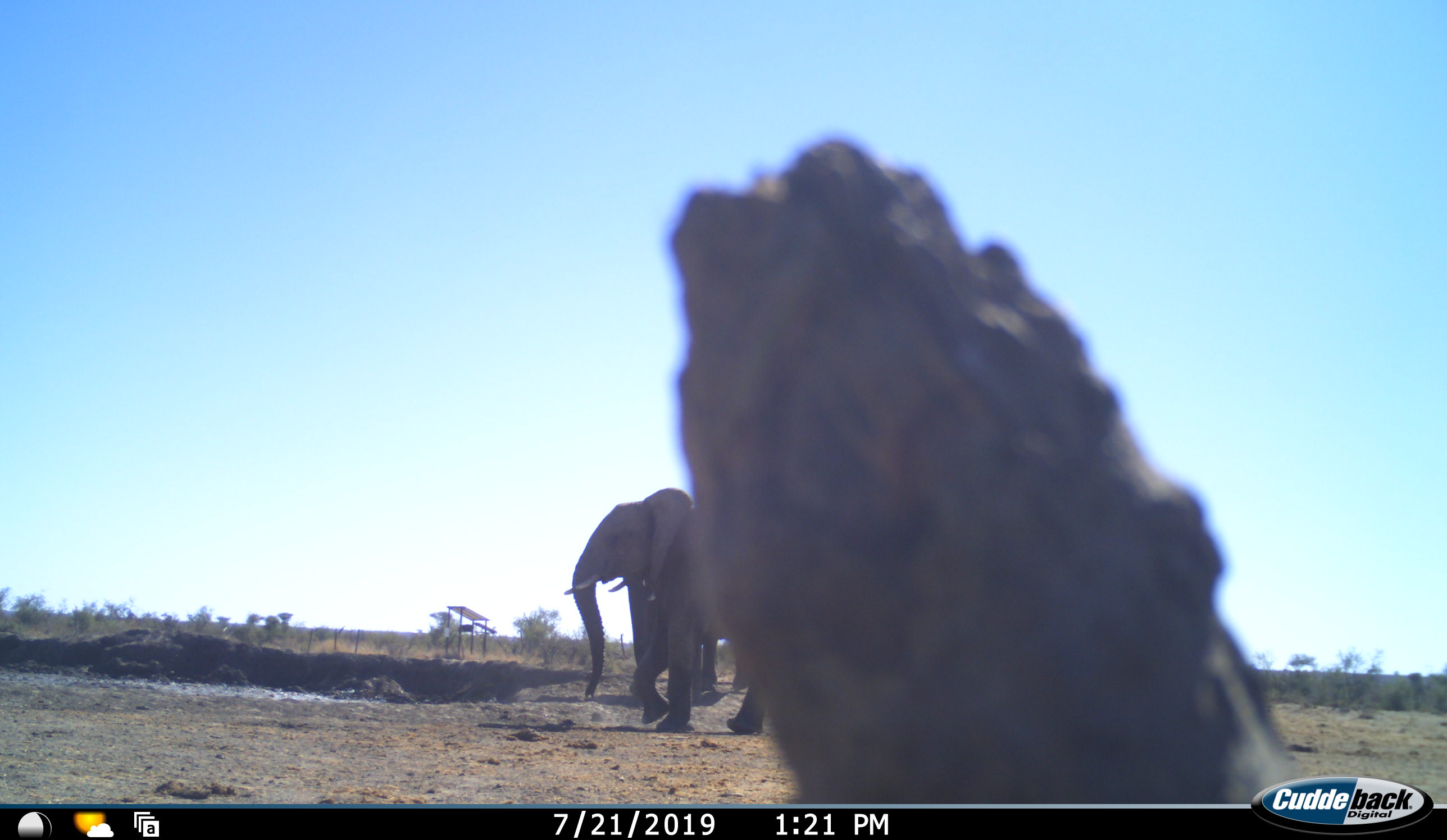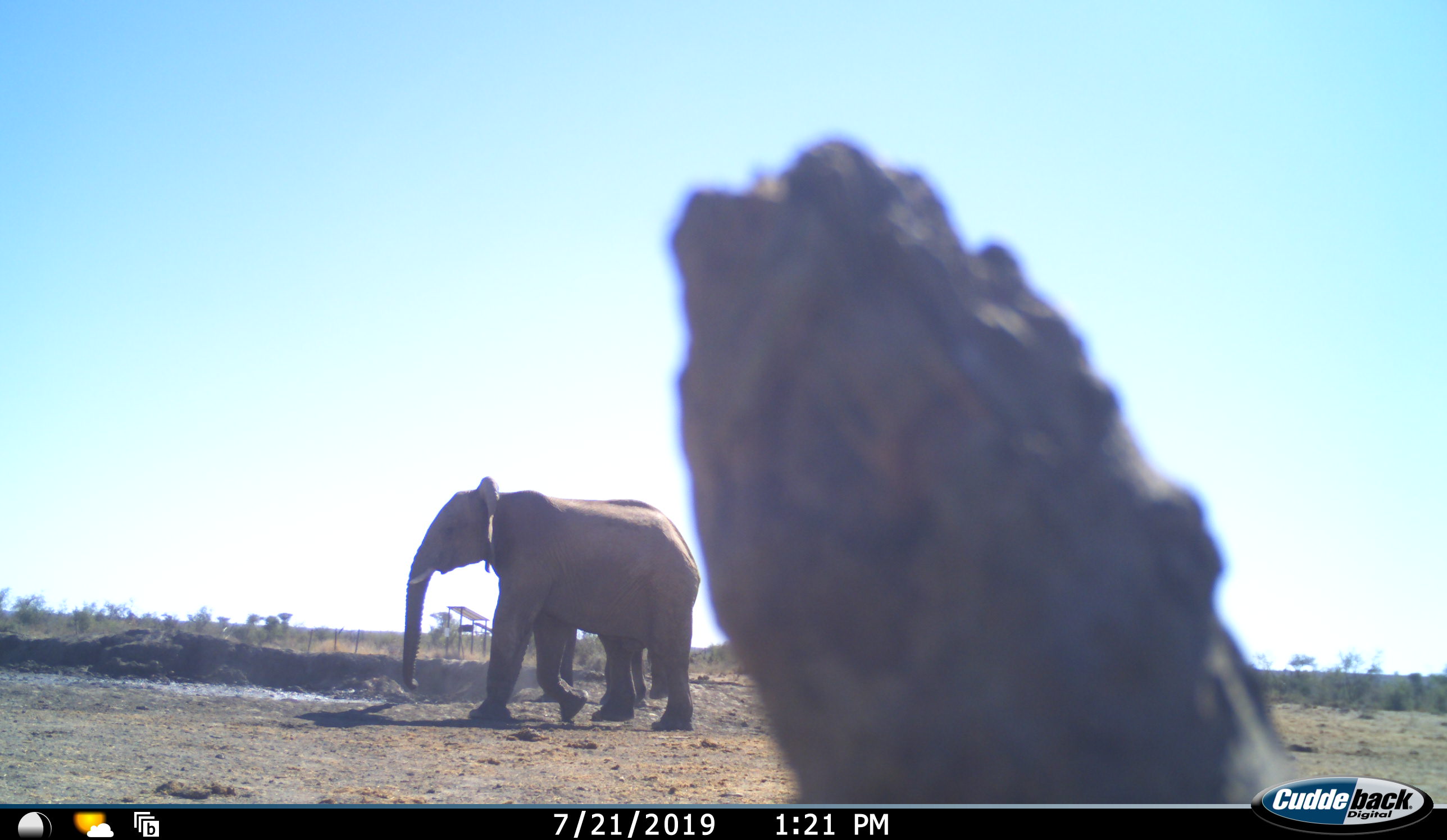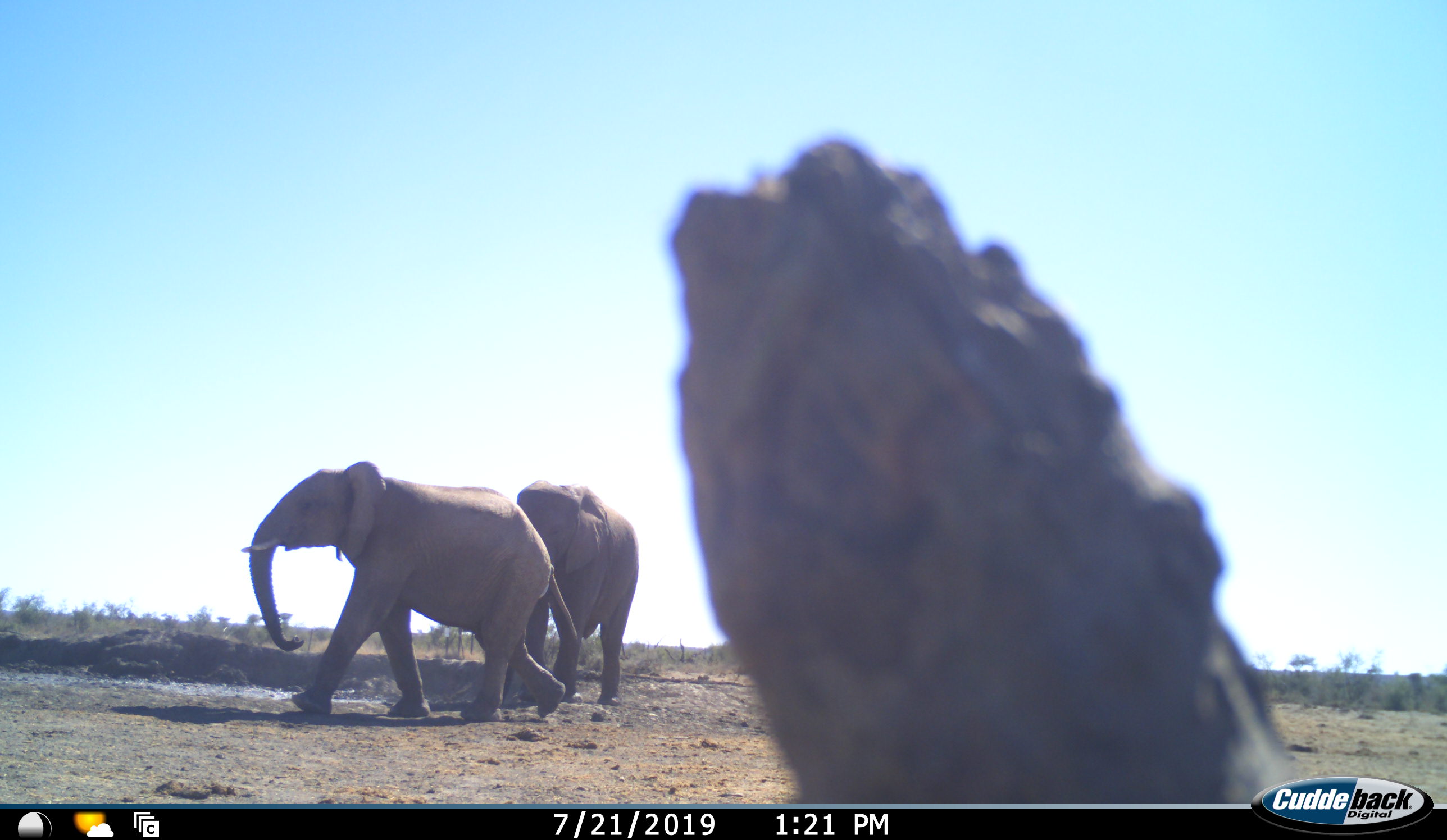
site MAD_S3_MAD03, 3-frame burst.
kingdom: Animalia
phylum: Chordata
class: Mammalia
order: Proboscidea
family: Elephantidae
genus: Loxodonta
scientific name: Loxodonta africana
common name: african bush elephant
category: elephant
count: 2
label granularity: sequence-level